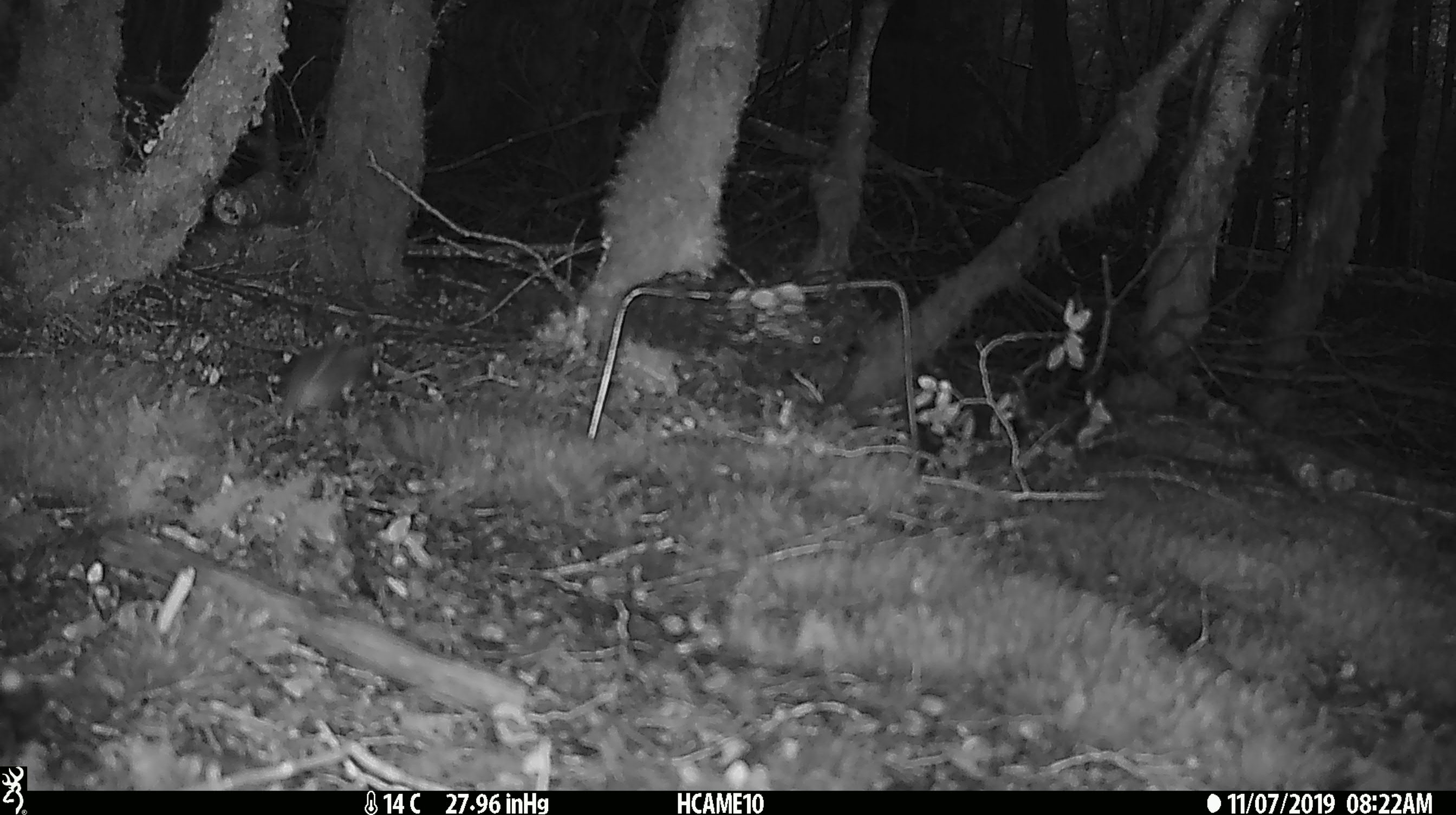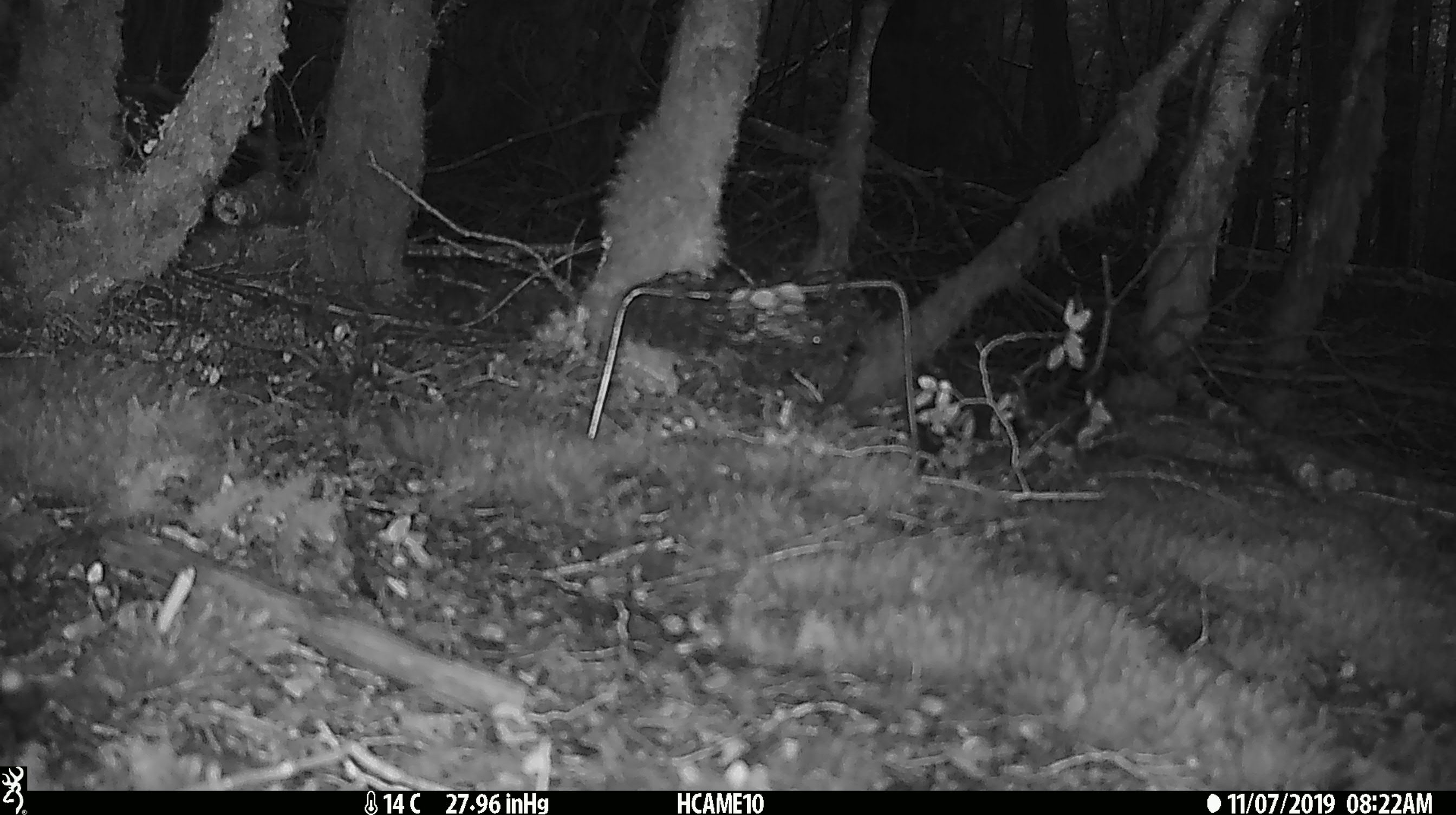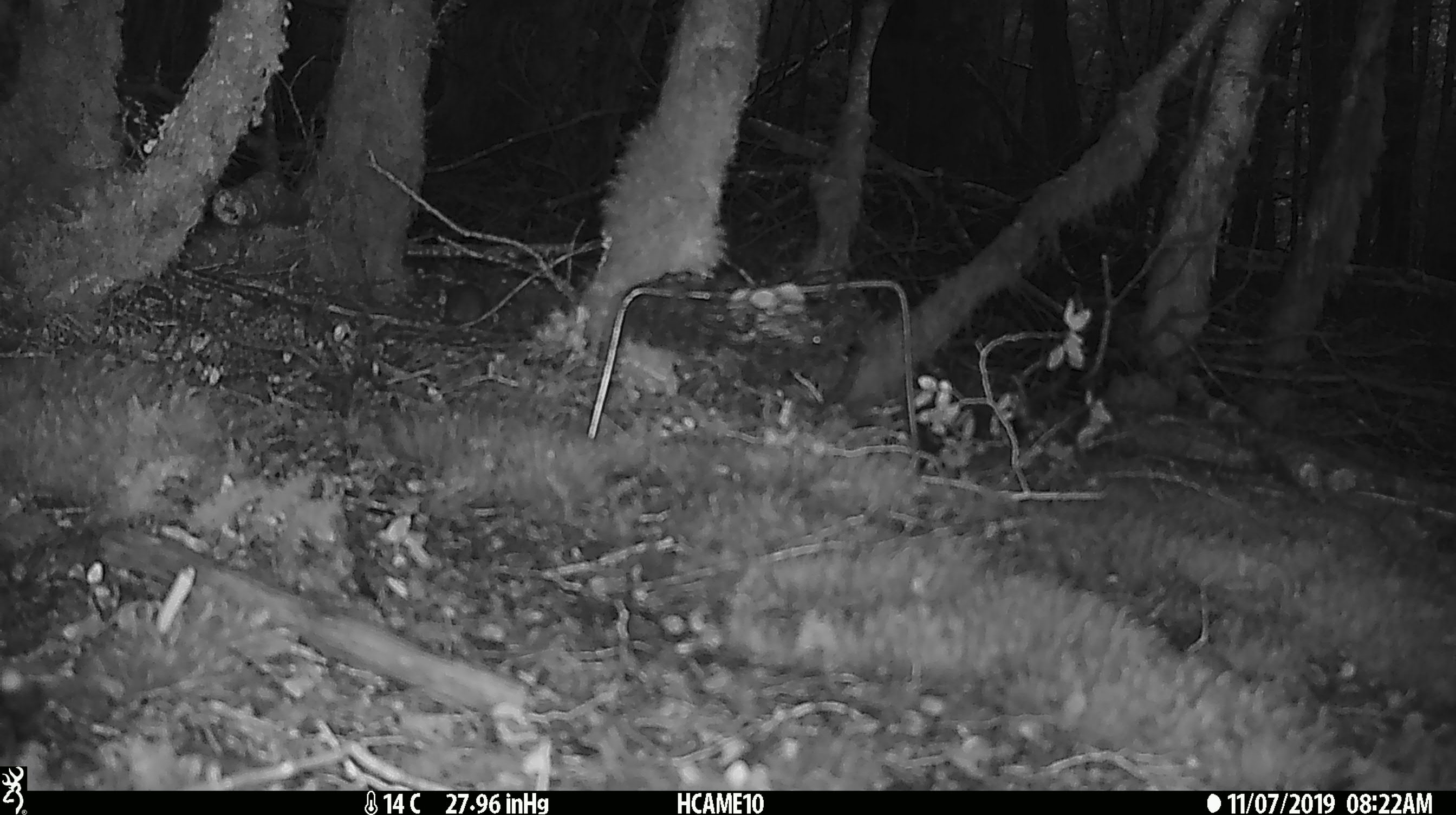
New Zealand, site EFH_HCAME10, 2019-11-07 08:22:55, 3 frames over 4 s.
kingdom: Animalia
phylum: Chordata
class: Mammalia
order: Rodentia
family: Muridae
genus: Mus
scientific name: Mus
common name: mouse